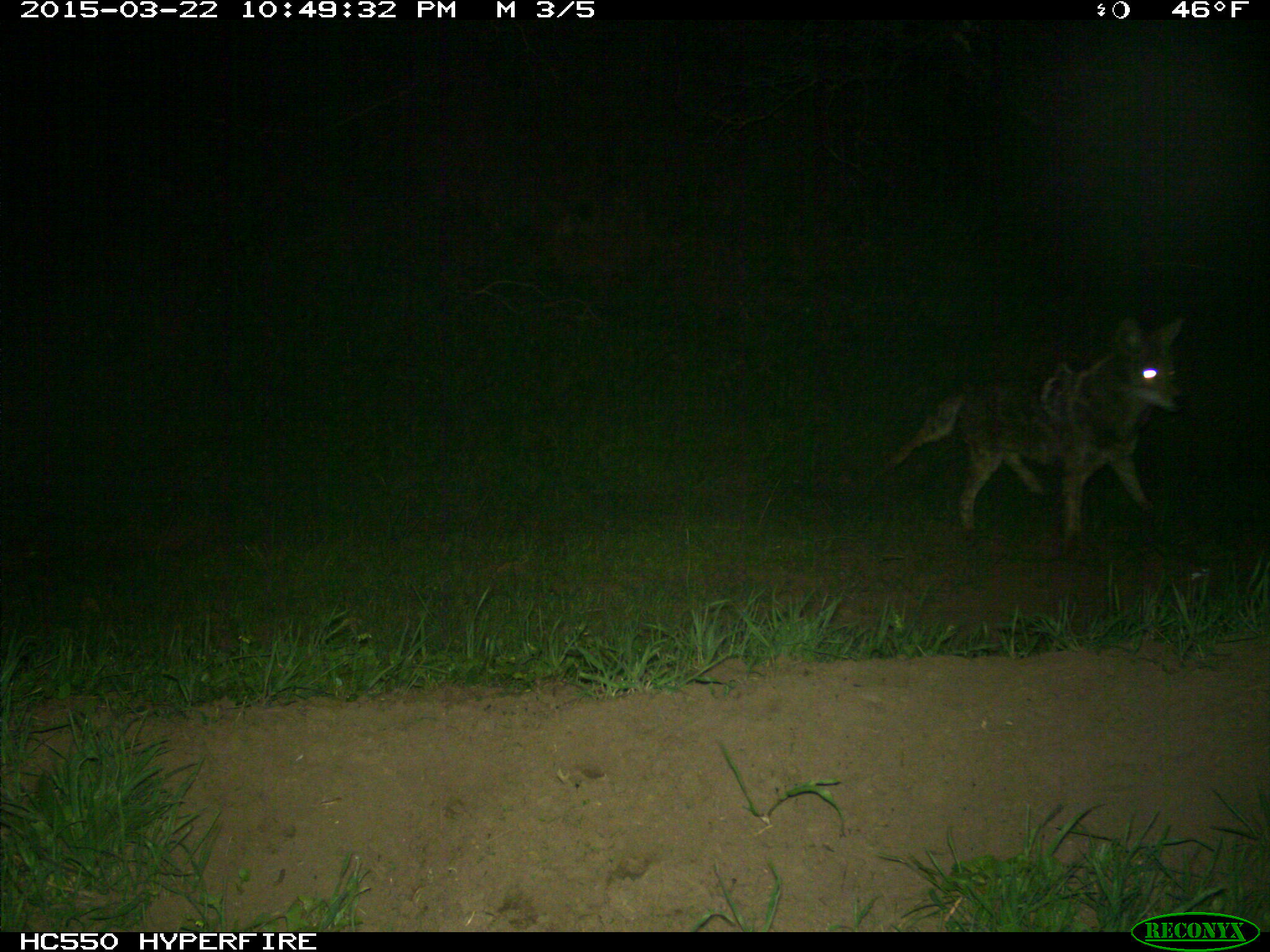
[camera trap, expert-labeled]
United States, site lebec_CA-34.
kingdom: Animalia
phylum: Chordata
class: Mammalia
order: Carnivora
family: Canidae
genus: Canis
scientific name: Canis latrans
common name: coyote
Canis latrans (coyote).